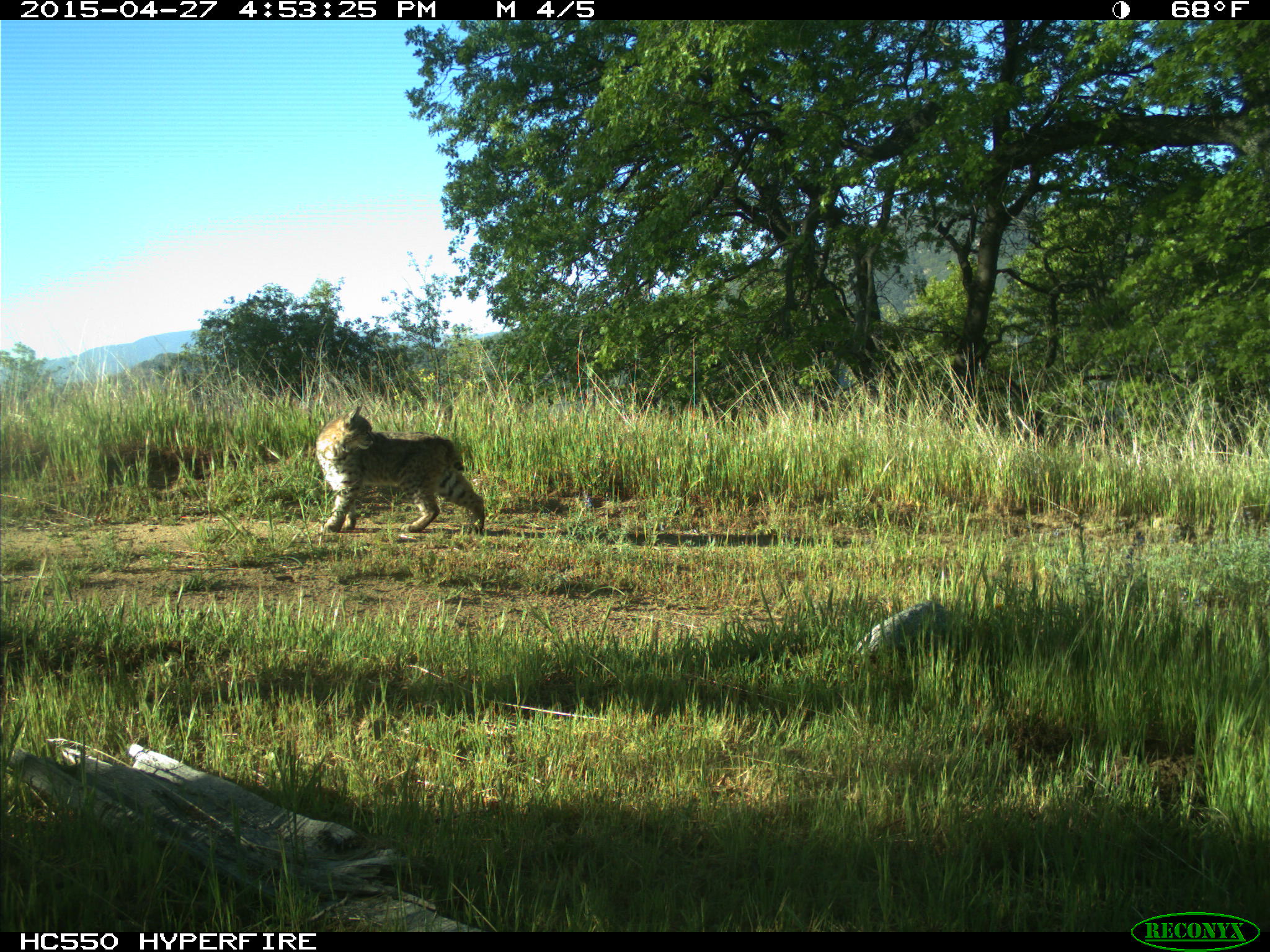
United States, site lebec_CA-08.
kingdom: Animalia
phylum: Chordata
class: Mammalia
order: Carnivora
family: Felidae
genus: Lynx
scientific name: Lynx rufus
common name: bobcat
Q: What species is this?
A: Lynx rufus (bobcat).